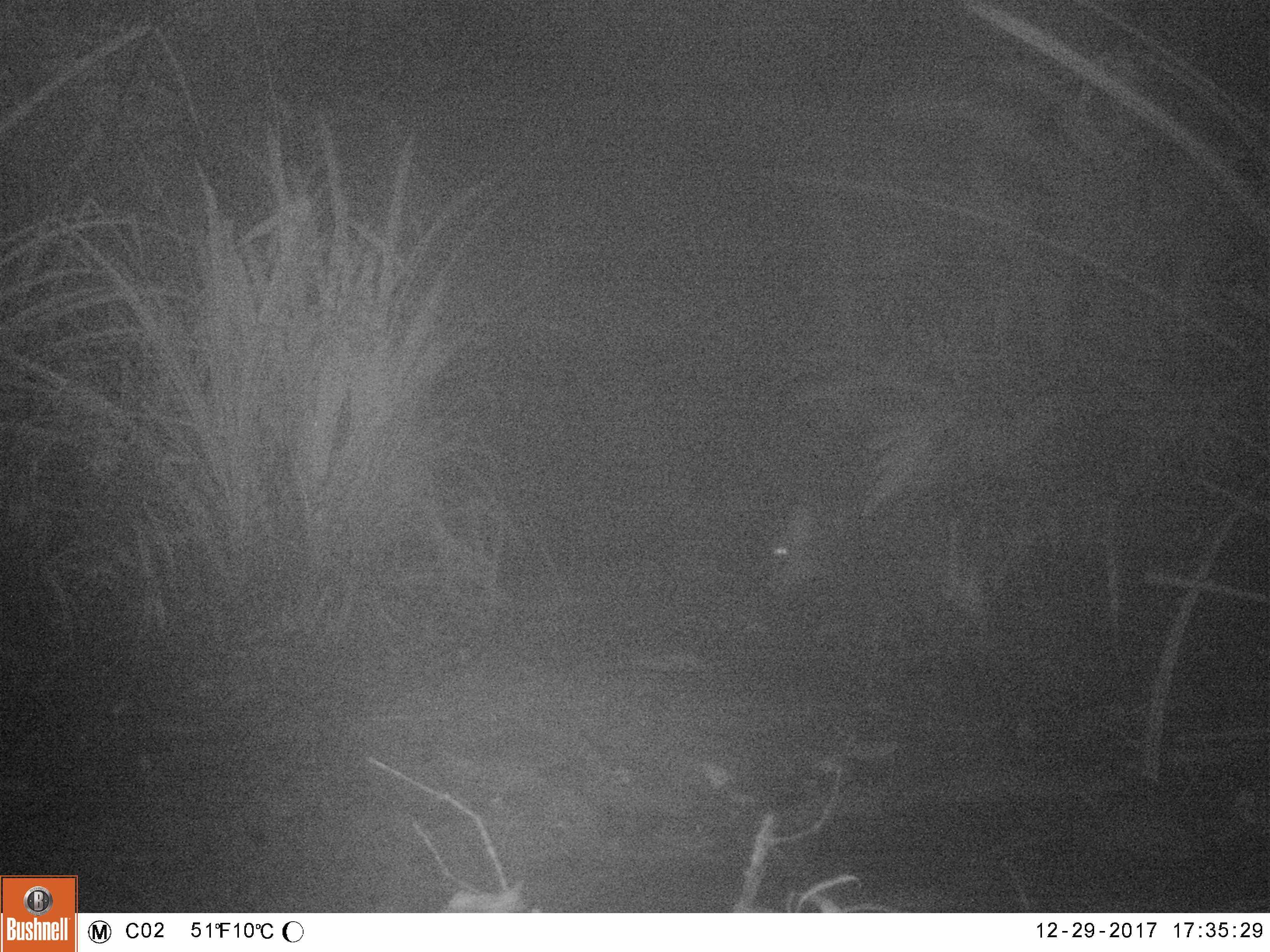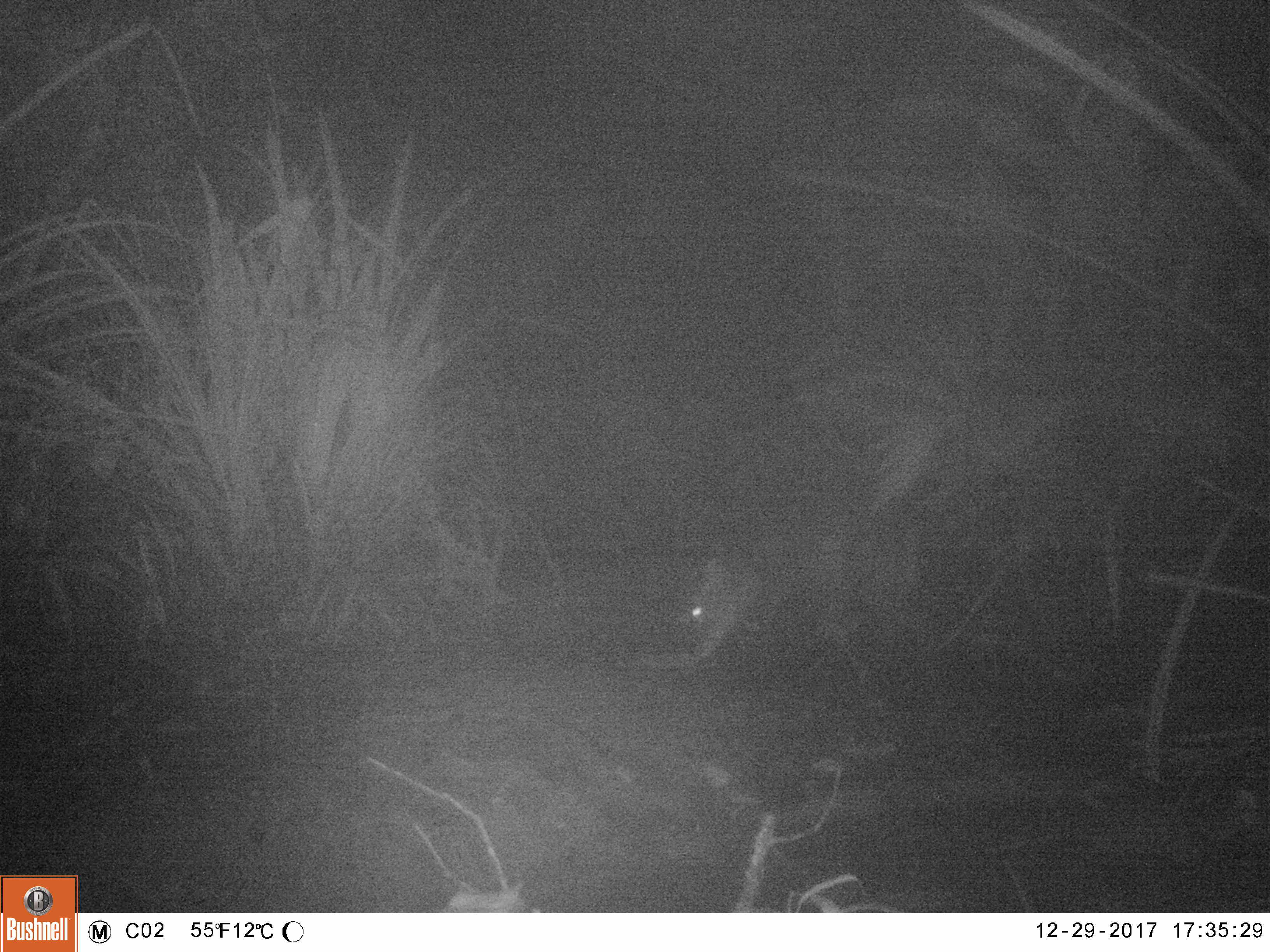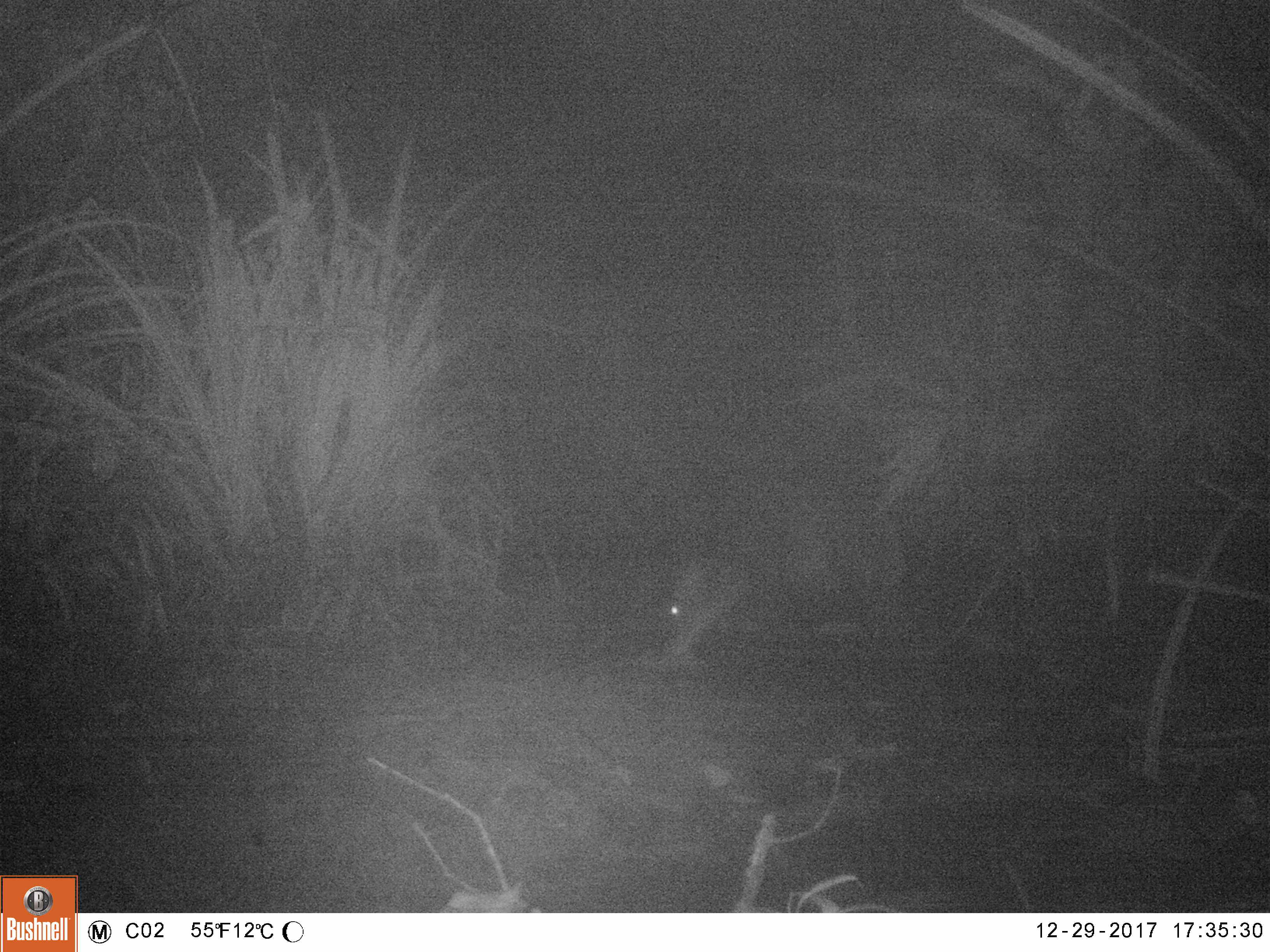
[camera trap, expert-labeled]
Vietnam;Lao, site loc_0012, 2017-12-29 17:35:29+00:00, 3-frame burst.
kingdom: Animalia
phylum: Chordata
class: Mammalia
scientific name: Laurasiatheria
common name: ungulate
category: unidentified ungulates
Unidentified ungulates (ungulate) (Laurasiatheria). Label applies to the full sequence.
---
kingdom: Animalia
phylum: Chordata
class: Mammalia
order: Artiodactyla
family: Cervidae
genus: Muntiacus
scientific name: Muntiacus rooseveltorum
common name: roosevelt's muntjac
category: roosevelts muntjac group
Roosevelts muntjac group (roosevelt's muntjac) (Muntiacus rooseveltorum). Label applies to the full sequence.